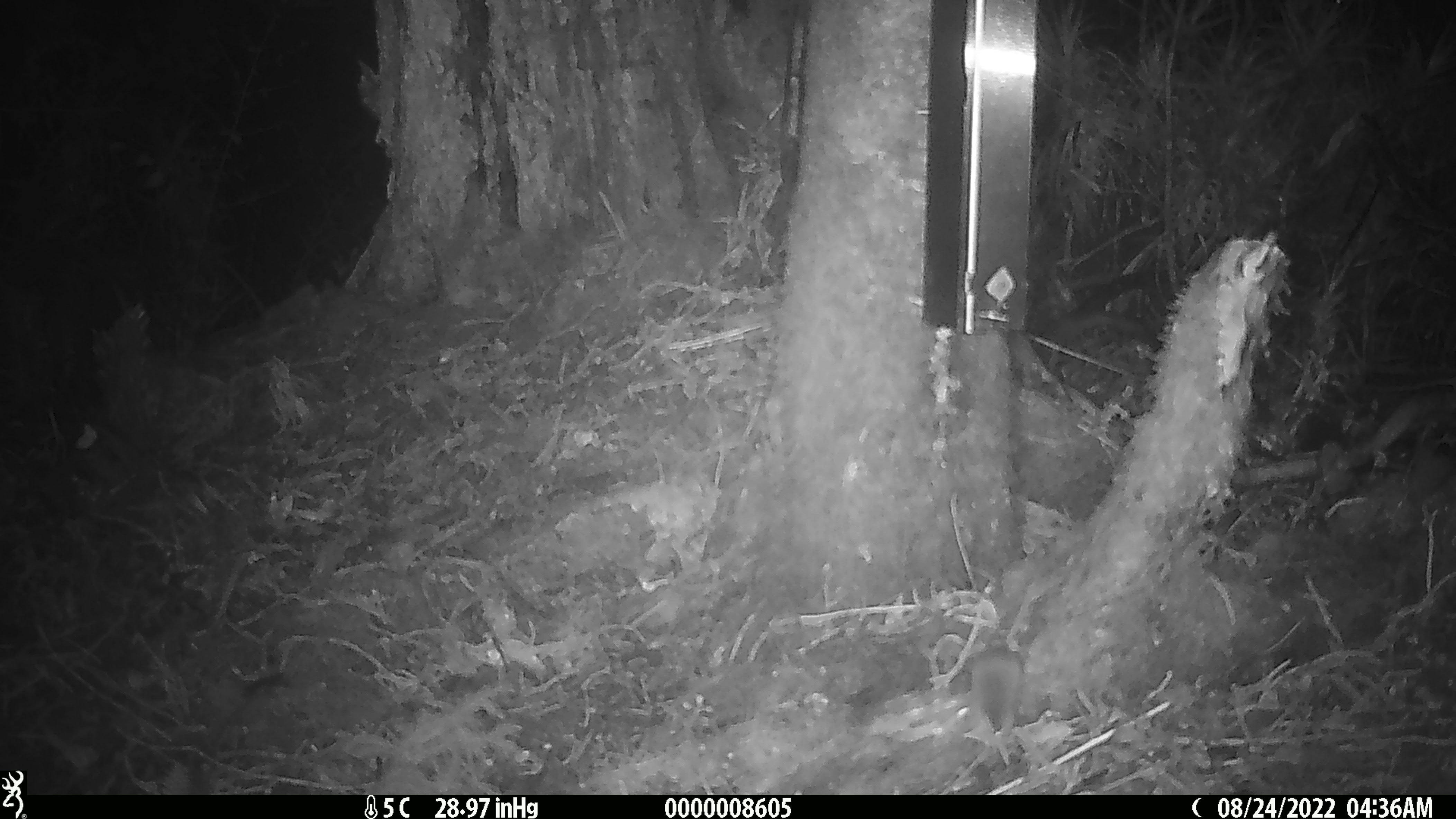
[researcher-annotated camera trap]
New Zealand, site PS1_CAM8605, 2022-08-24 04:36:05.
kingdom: Animalia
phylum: Chordata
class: Mammalia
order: Rodentia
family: Muridae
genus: Mus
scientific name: Mus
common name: mouse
Mouse (Mus).